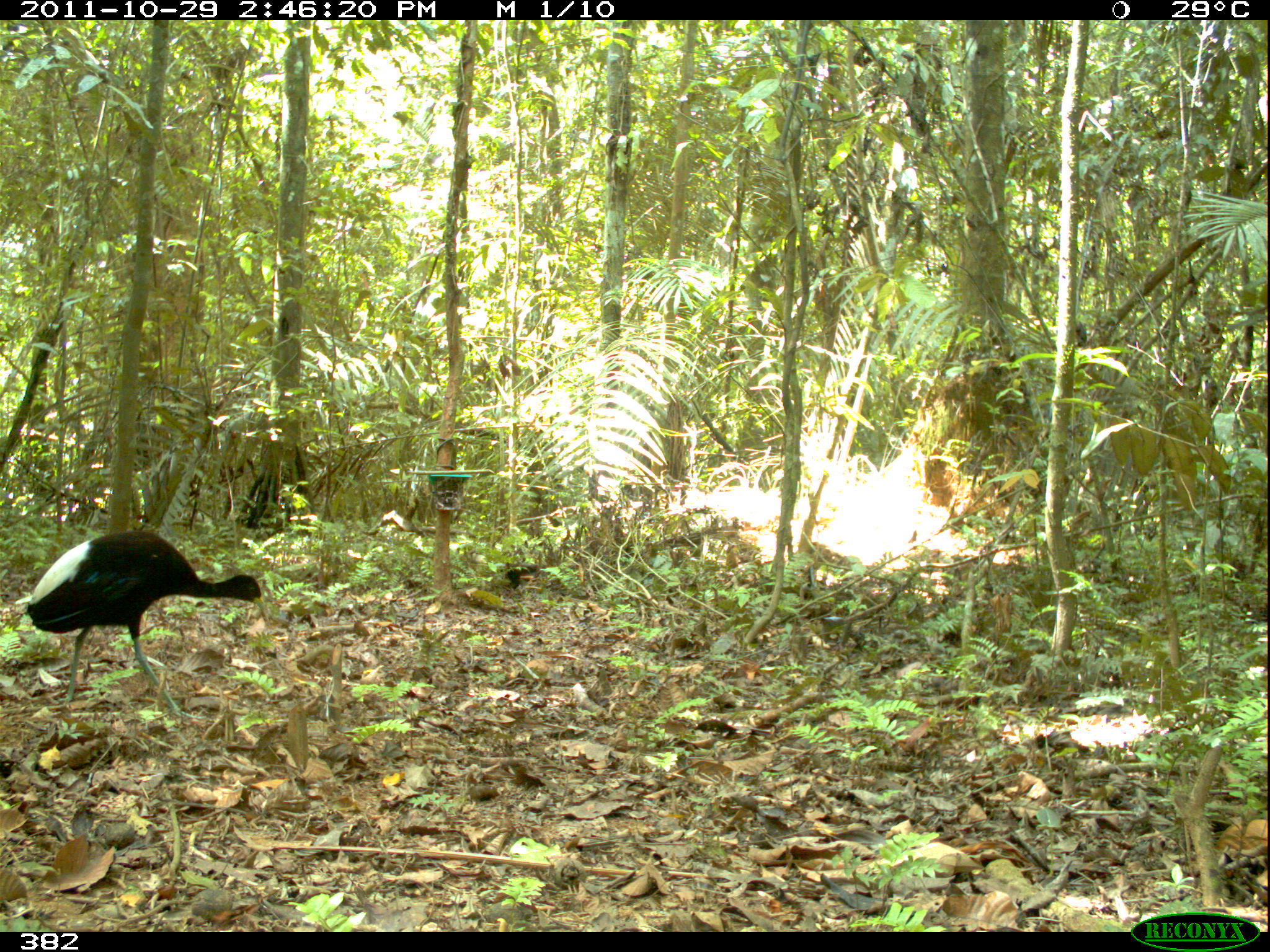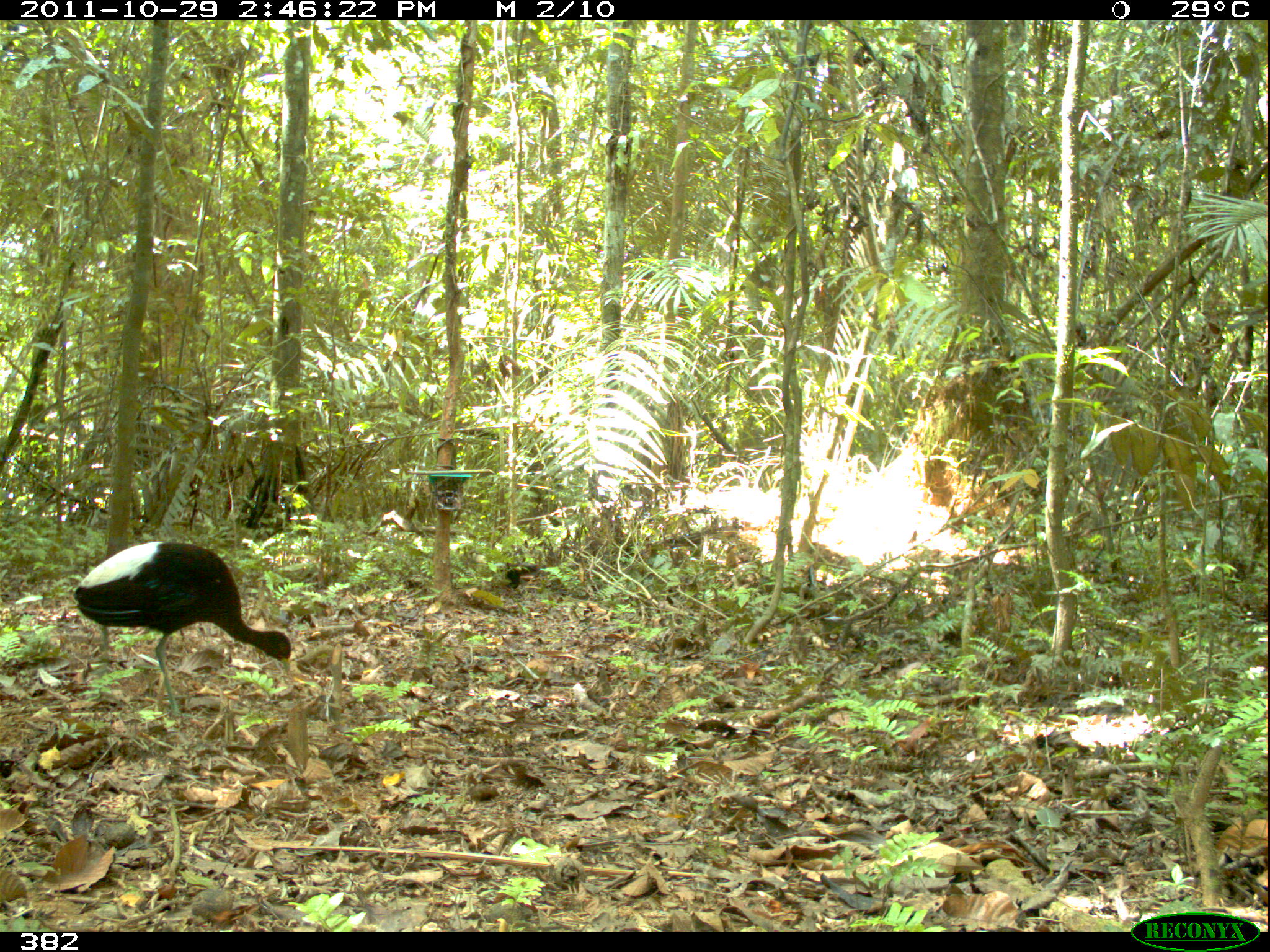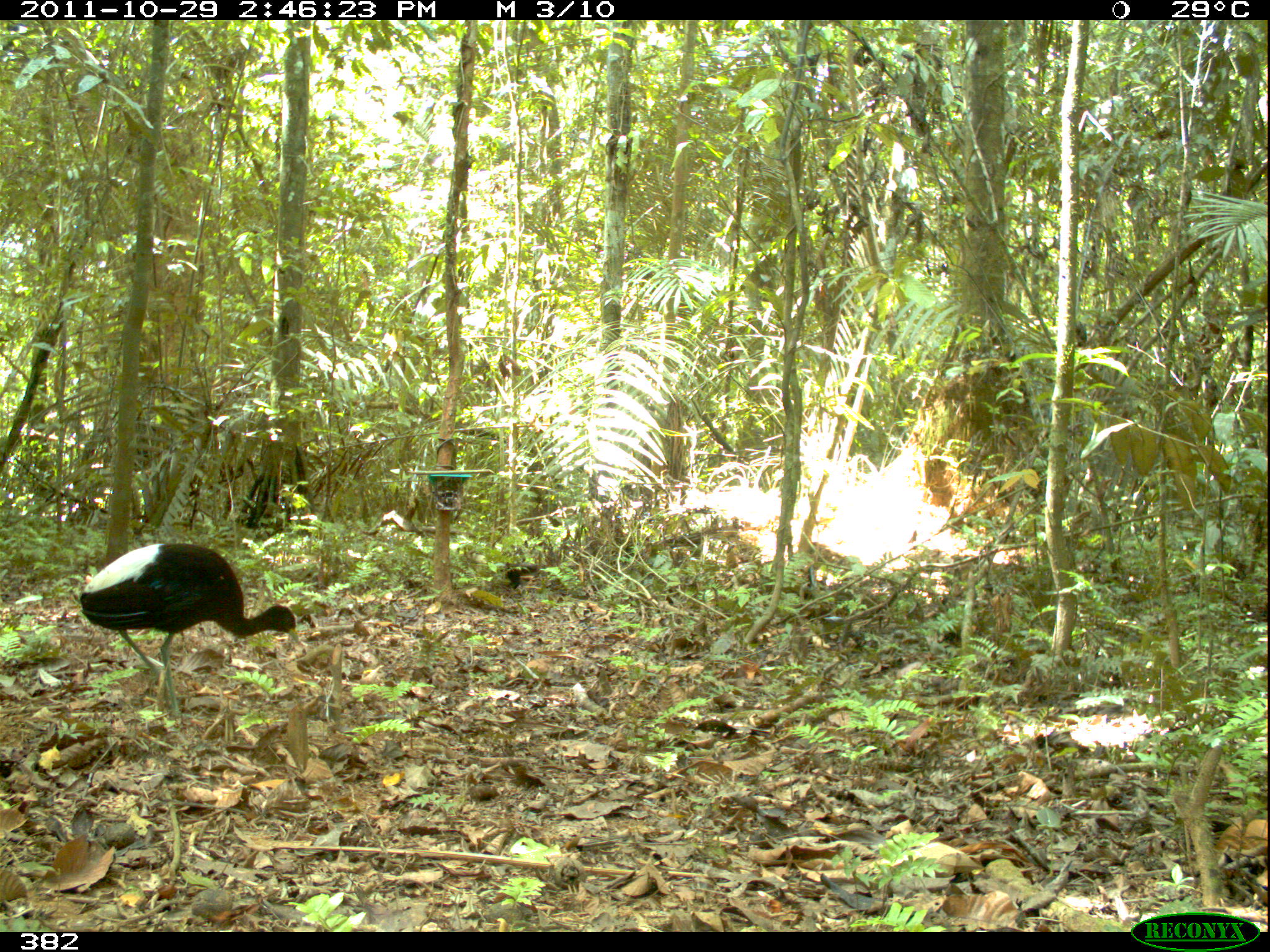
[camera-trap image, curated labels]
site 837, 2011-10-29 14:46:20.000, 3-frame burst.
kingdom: Animalia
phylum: Chordata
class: Aves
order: Gruiformes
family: Psophiidae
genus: Psophia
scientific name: Psophia leucoptera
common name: pale-winged trumpeter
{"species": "Psophia leucoptera (pale-winged trumpeter)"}